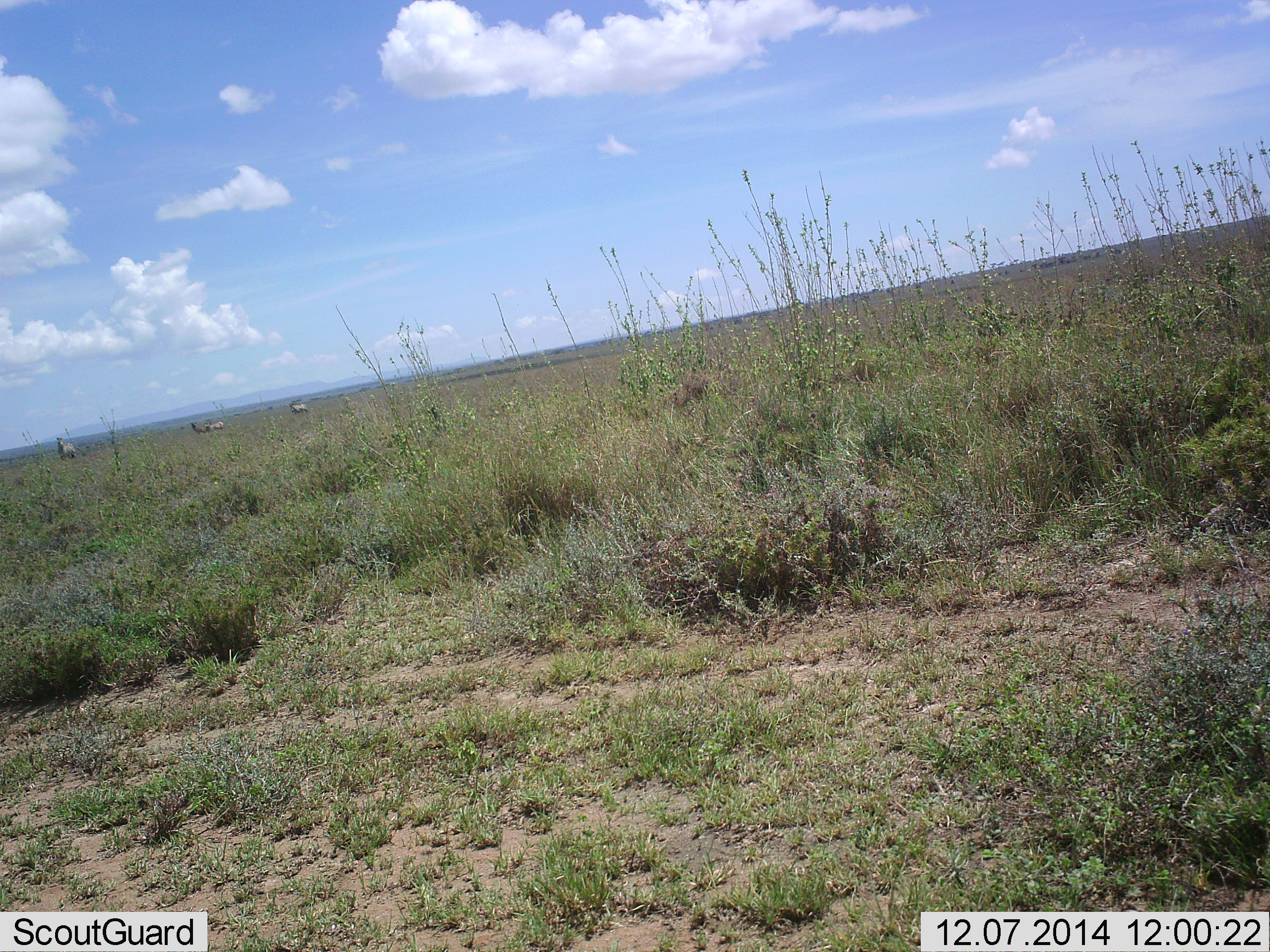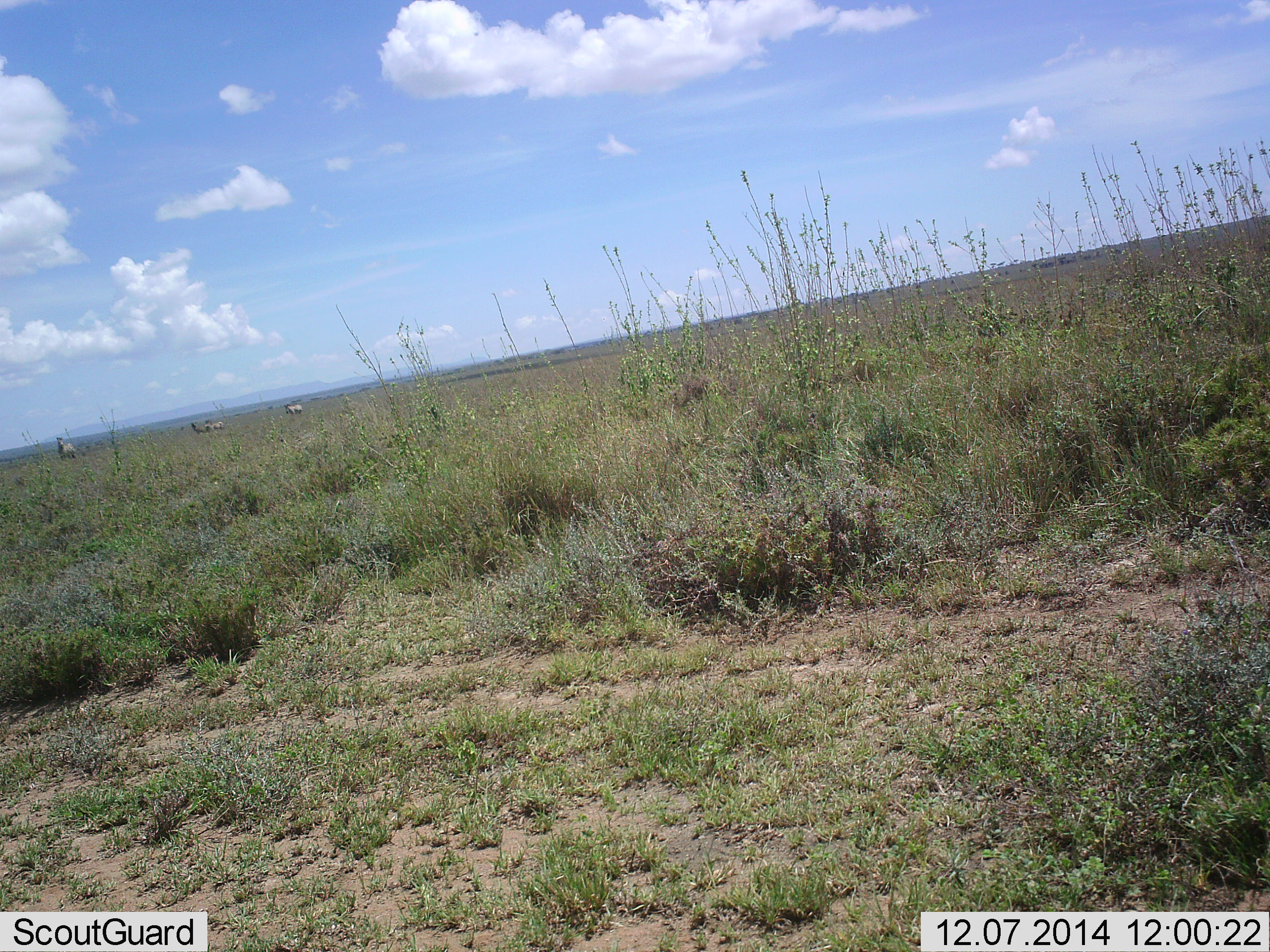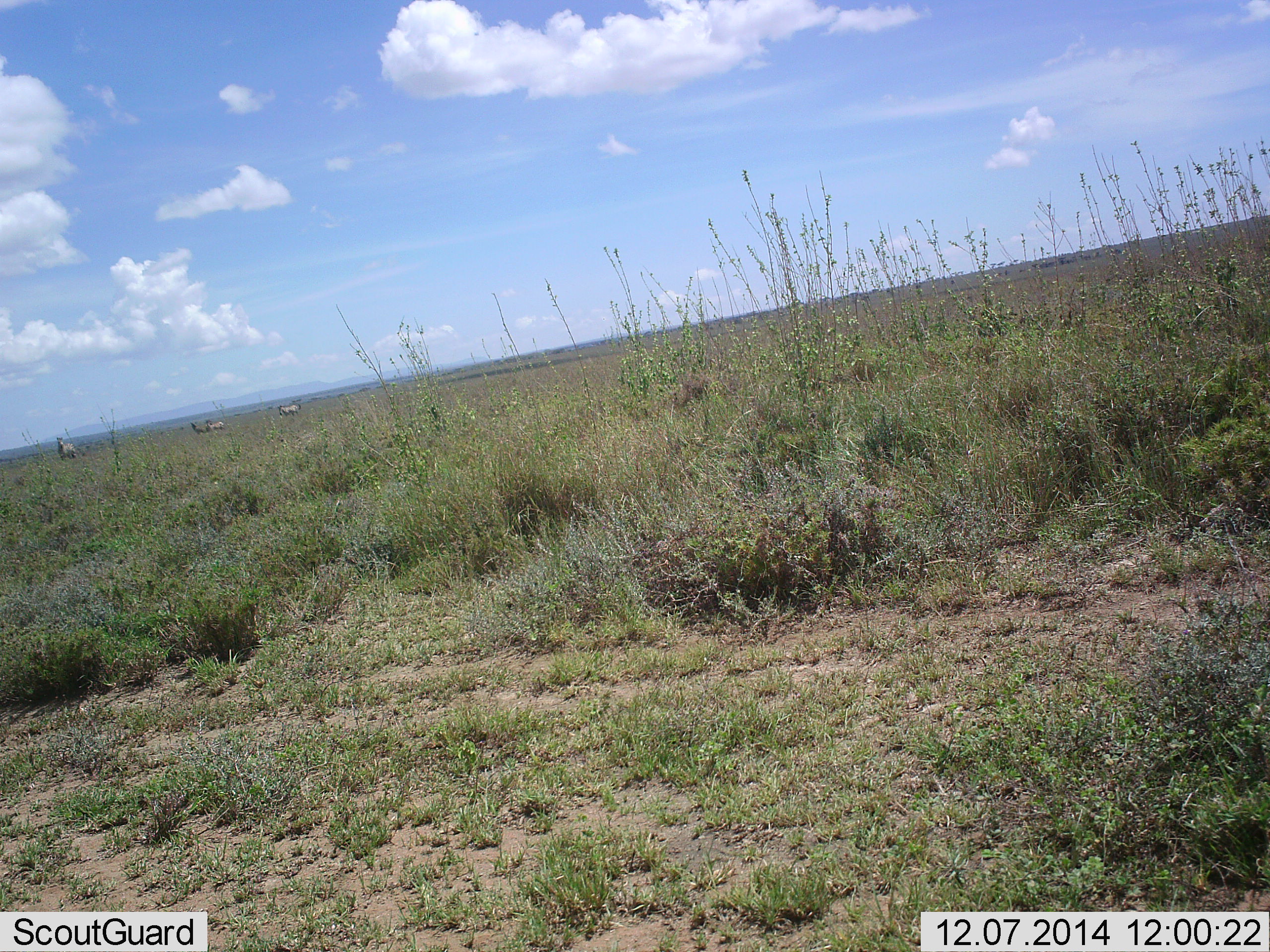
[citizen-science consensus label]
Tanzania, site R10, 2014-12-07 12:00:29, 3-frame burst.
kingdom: Animalia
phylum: Chordata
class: Mammalia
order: Perissodactyla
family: Equidae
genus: Equus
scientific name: Equus quagga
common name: plains zebra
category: zebra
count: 4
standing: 90%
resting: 0%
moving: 60%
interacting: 0%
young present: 0%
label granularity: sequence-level